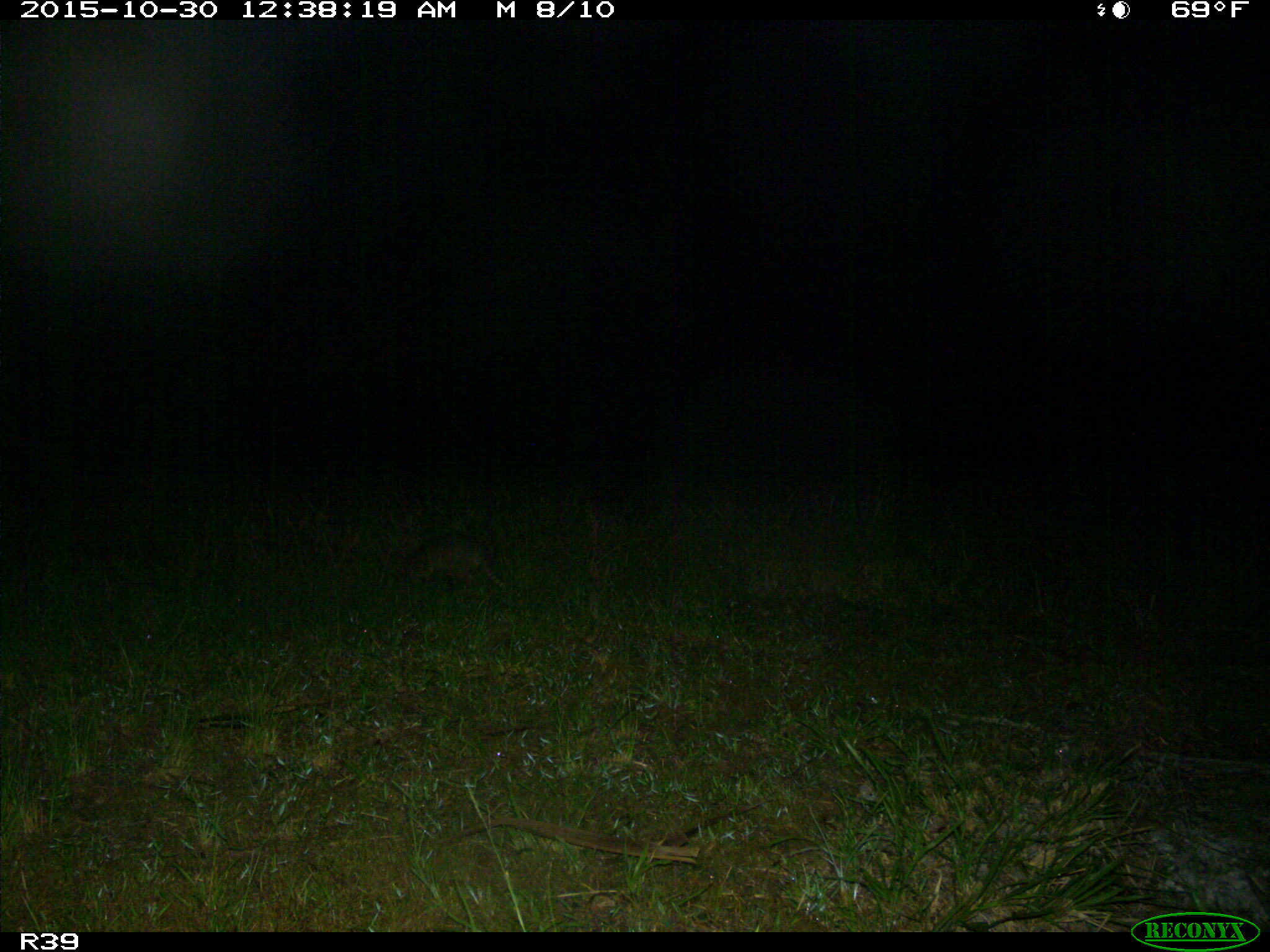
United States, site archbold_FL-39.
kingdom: Animalia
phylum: Chordata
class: Mammalia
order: Cingulata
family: Dasypodidae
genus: Dasypus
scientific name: Dasypus novemcinctus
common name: nine-banded armadillo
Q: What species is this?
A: Dasypus novemcinctus (nine-banded armadillo).